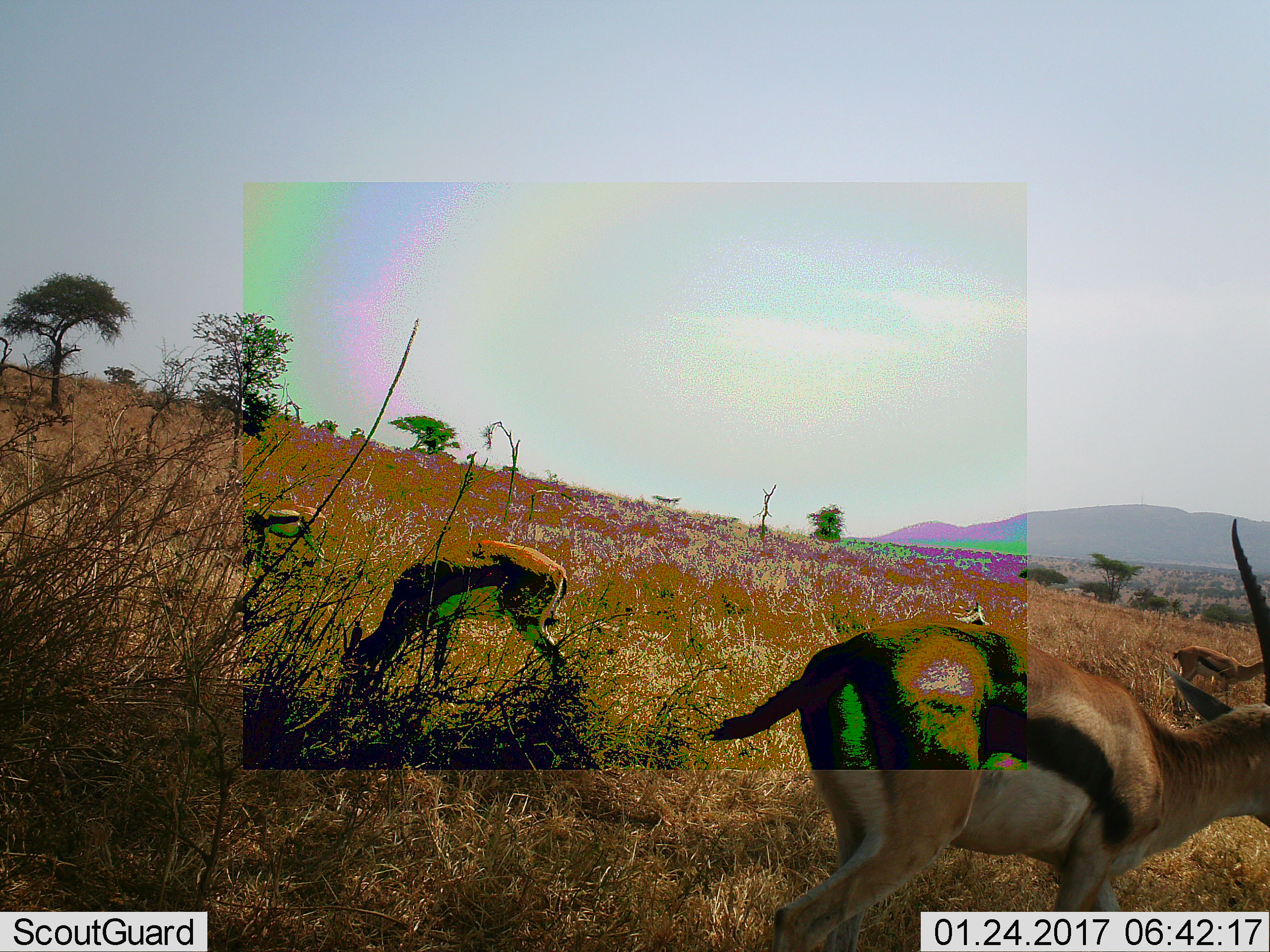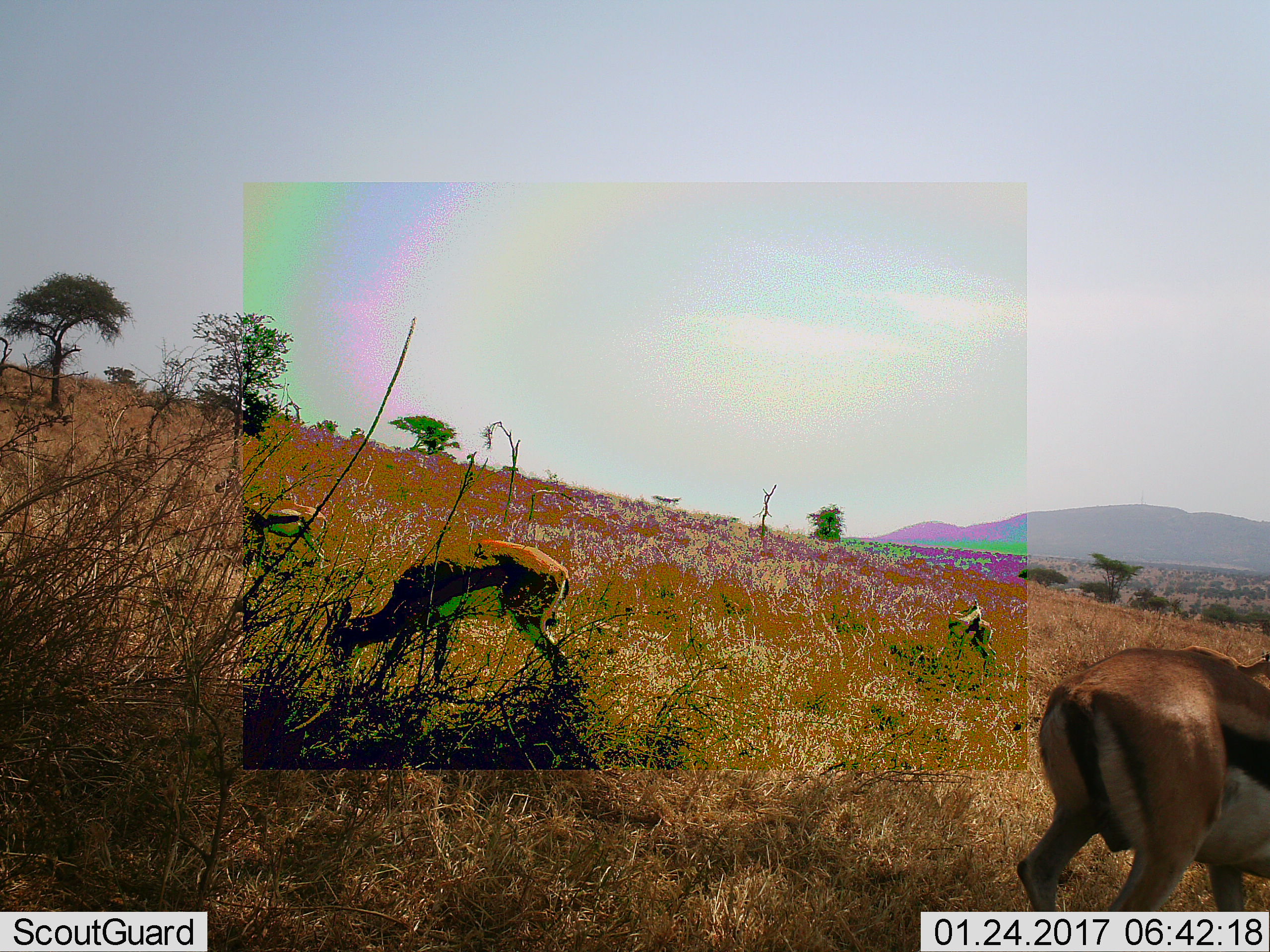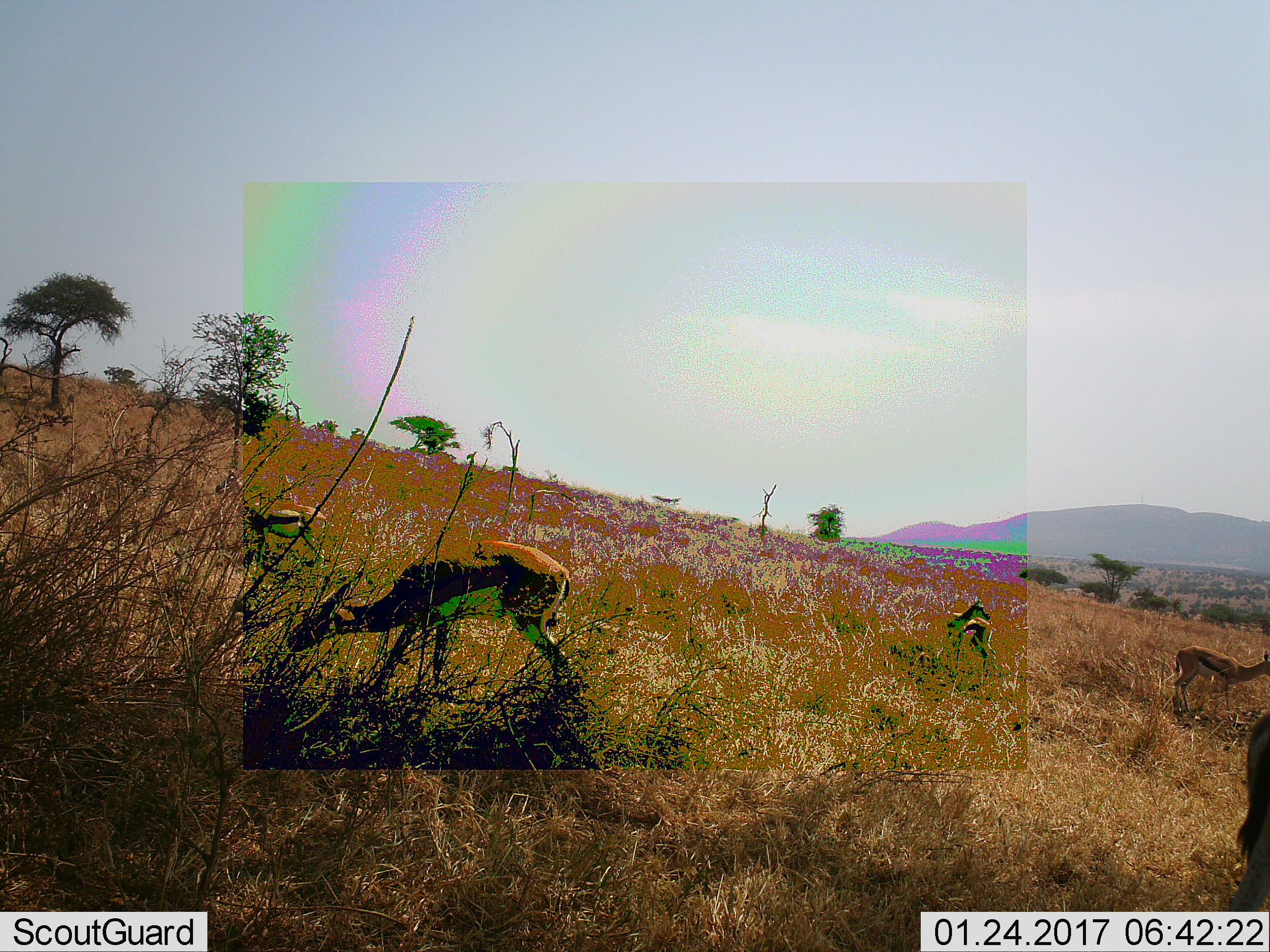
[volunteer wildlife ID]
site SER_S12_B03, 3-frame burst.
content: unidentified animal